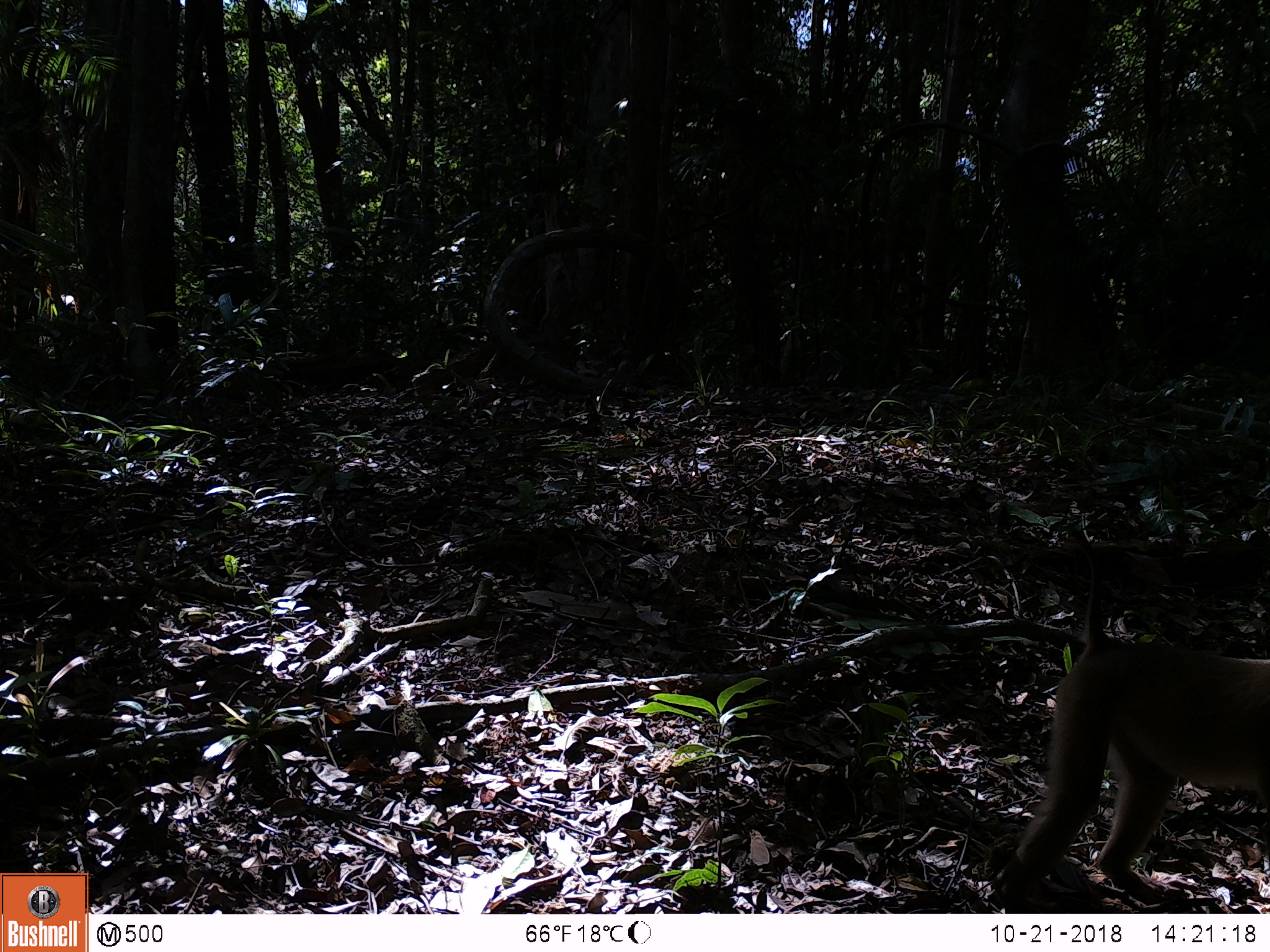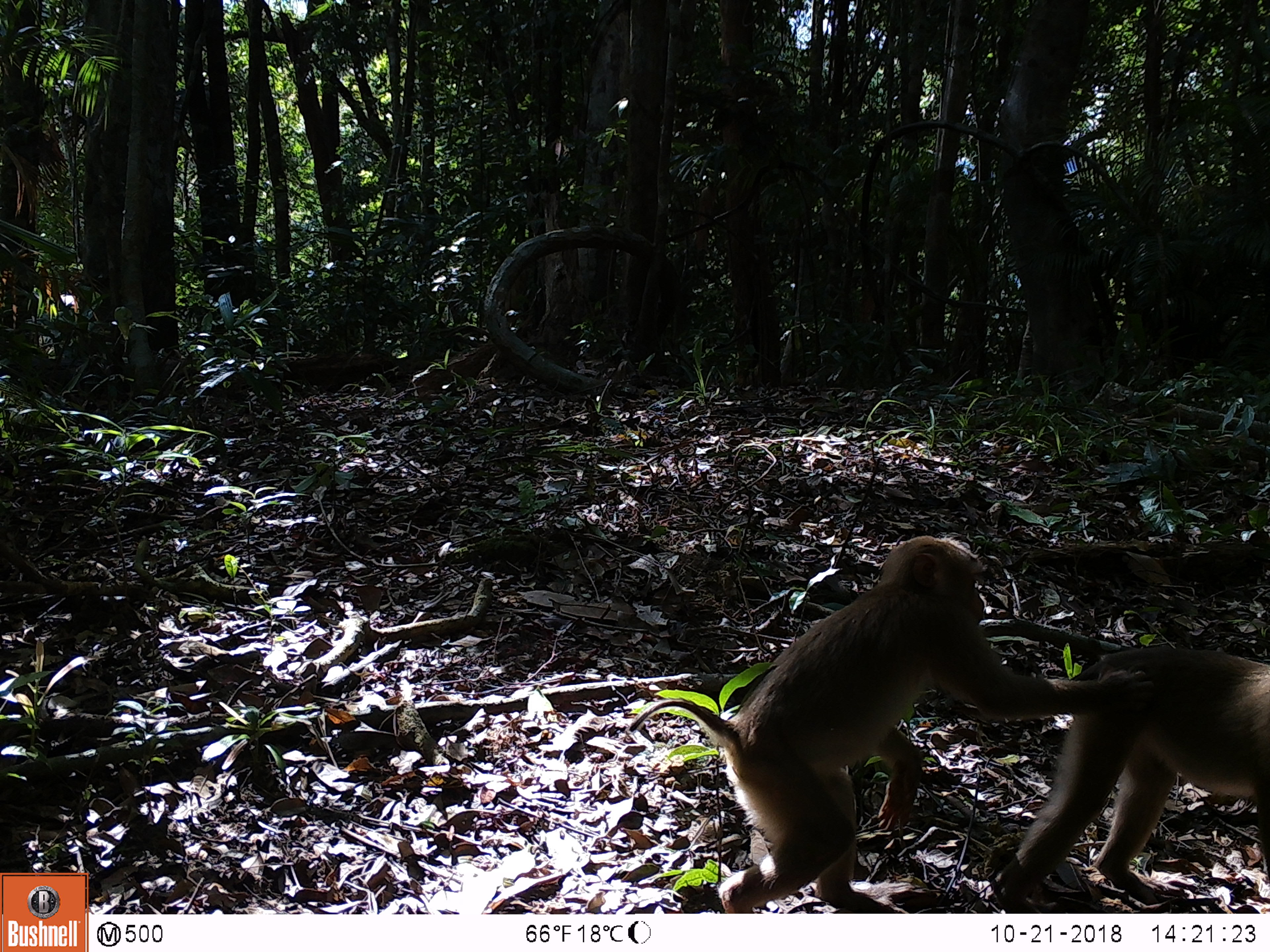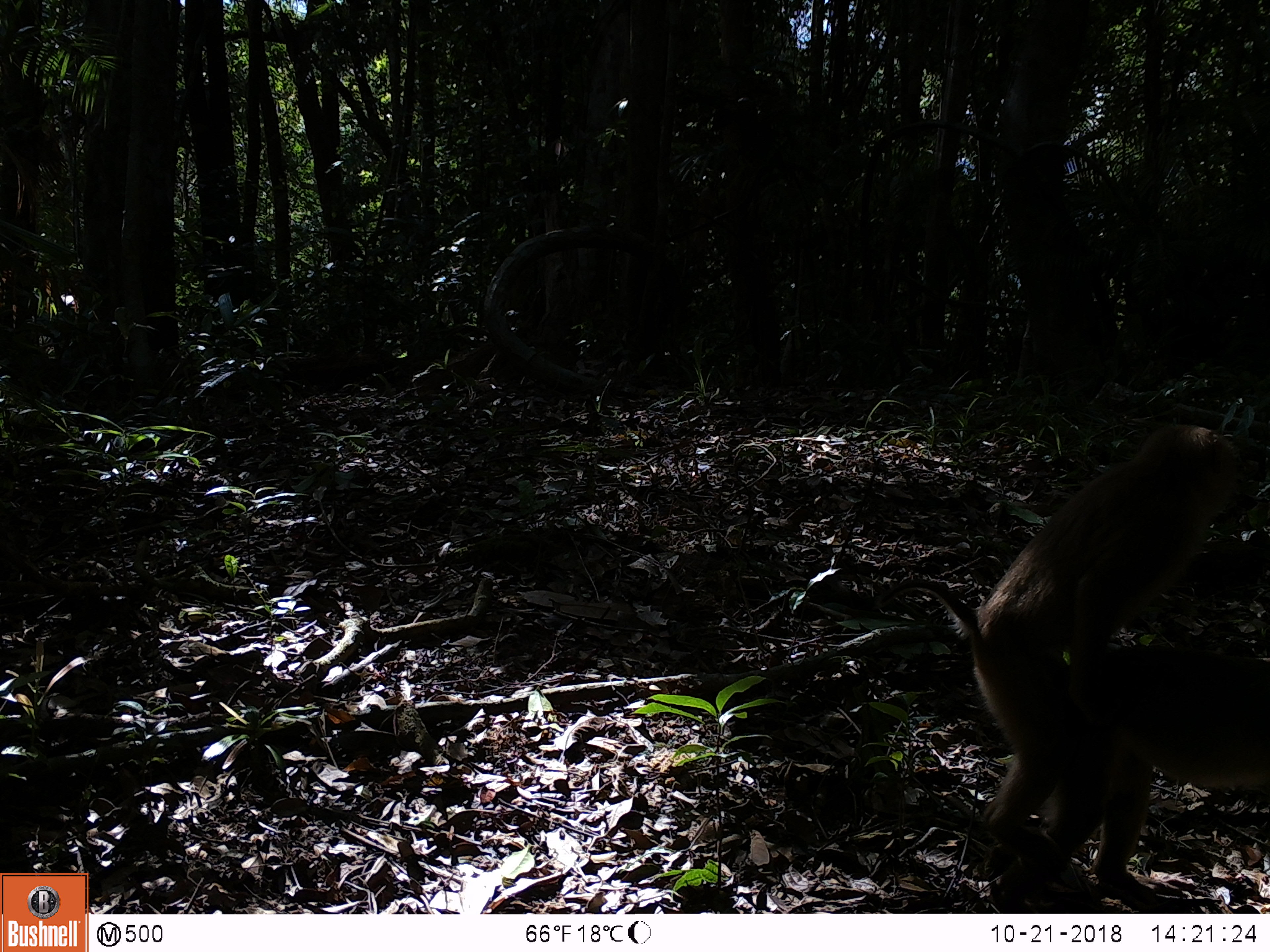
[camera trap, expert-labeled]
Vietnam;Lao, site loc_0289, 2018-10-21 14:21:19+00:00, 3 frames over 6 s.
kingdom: Animalia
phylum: Chordata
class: Mammalia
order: Primates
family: Cercopithecidae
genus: Macaca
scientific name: Macaca nemestrina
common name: pig-tailed macaque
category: pig tailed macaque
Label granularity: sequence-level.